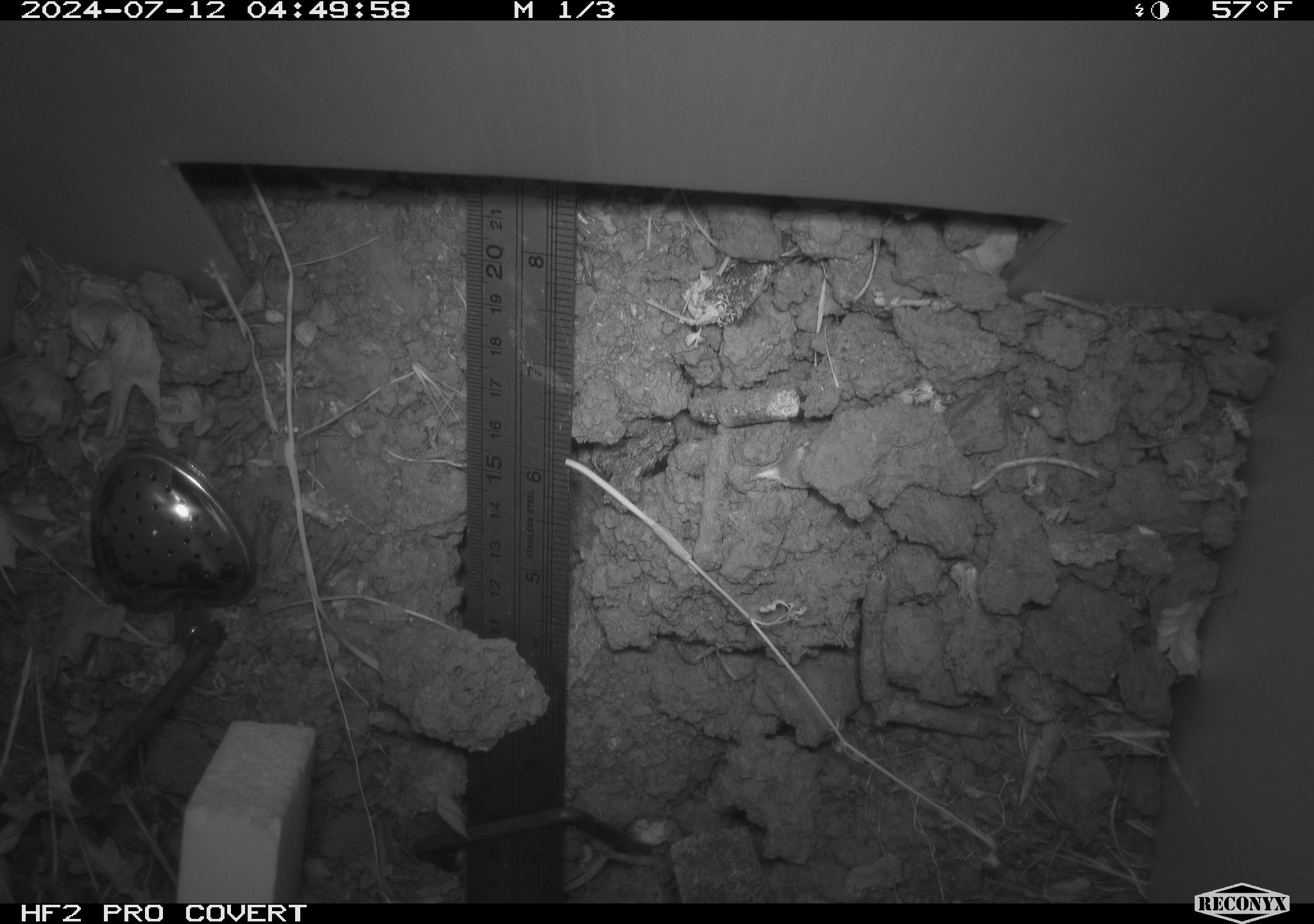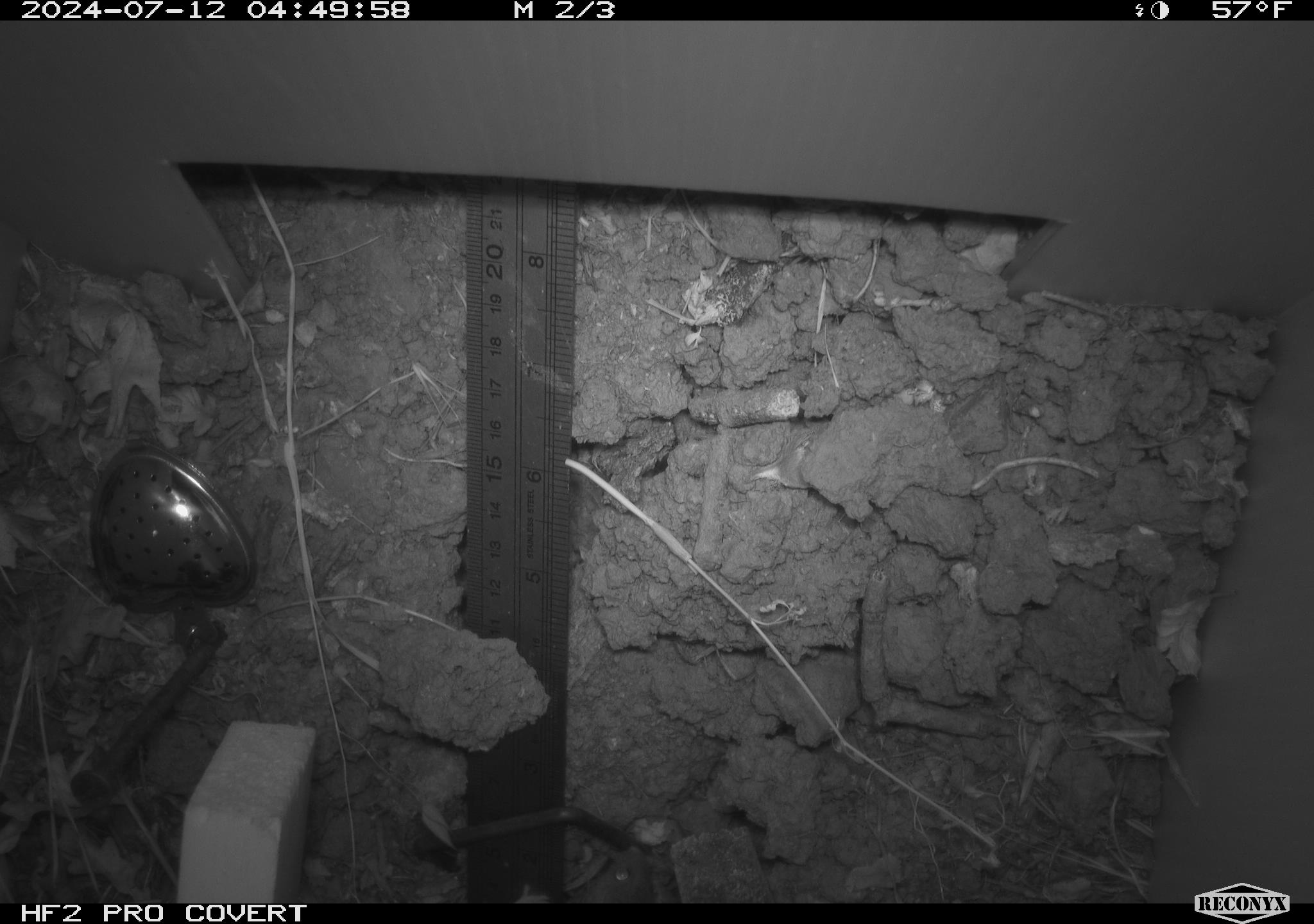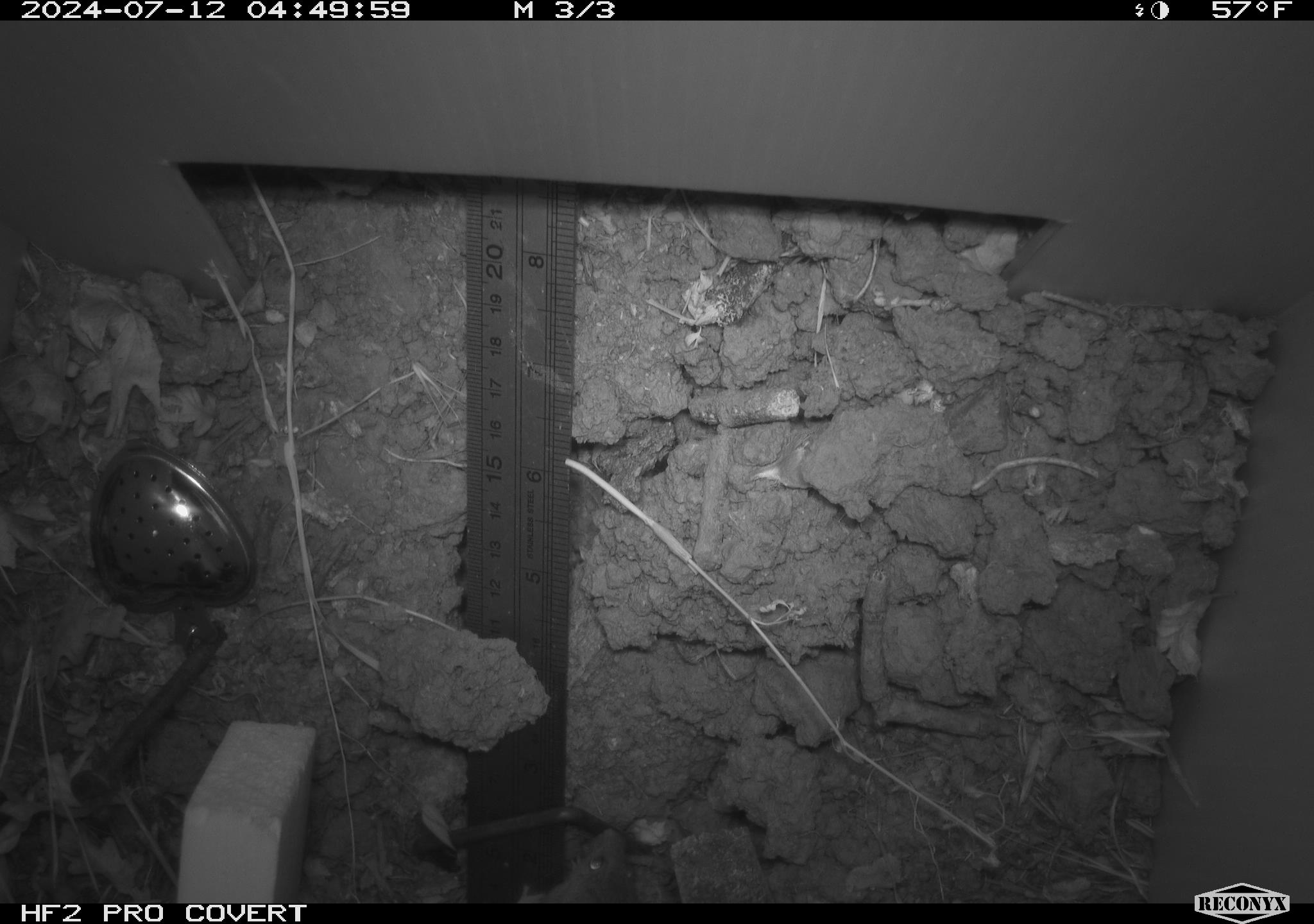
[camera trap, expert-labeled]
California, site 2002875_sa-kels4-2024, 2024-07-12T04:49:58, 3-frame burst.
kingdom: Animalia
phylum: Chordata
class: Mammalia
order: Rodentia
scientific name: Rodentia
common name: rodent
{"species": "rodent (Rodentia)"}